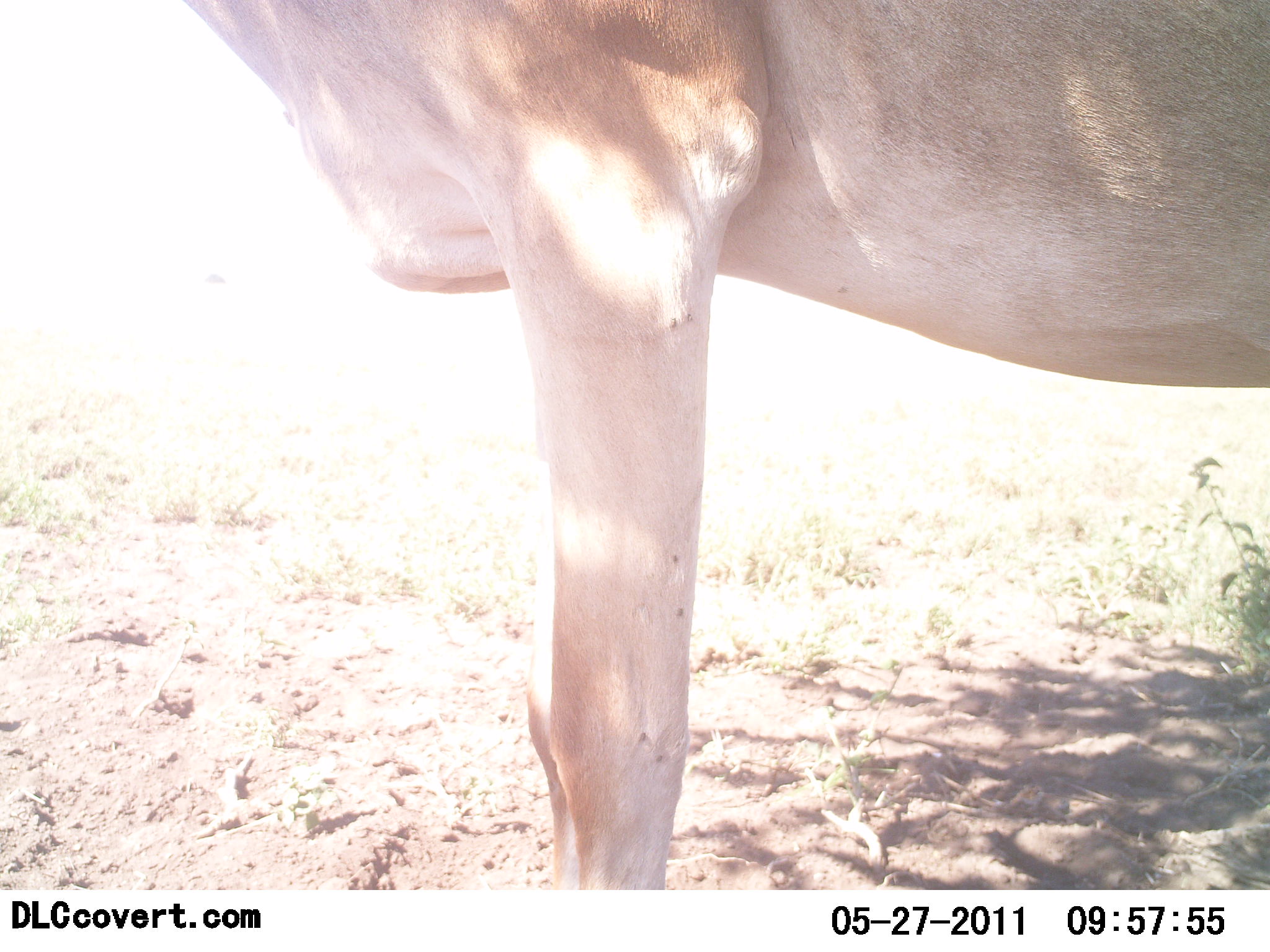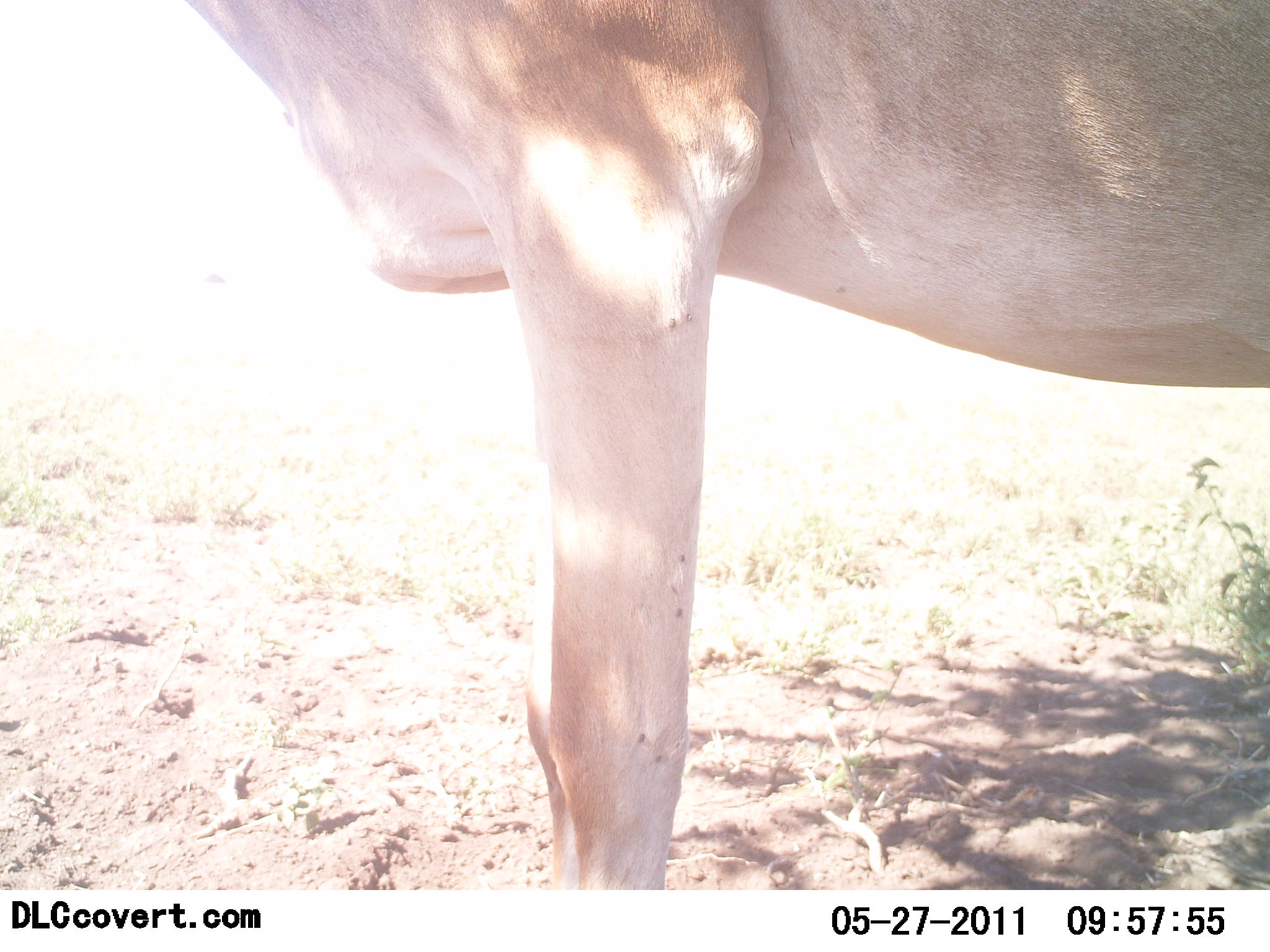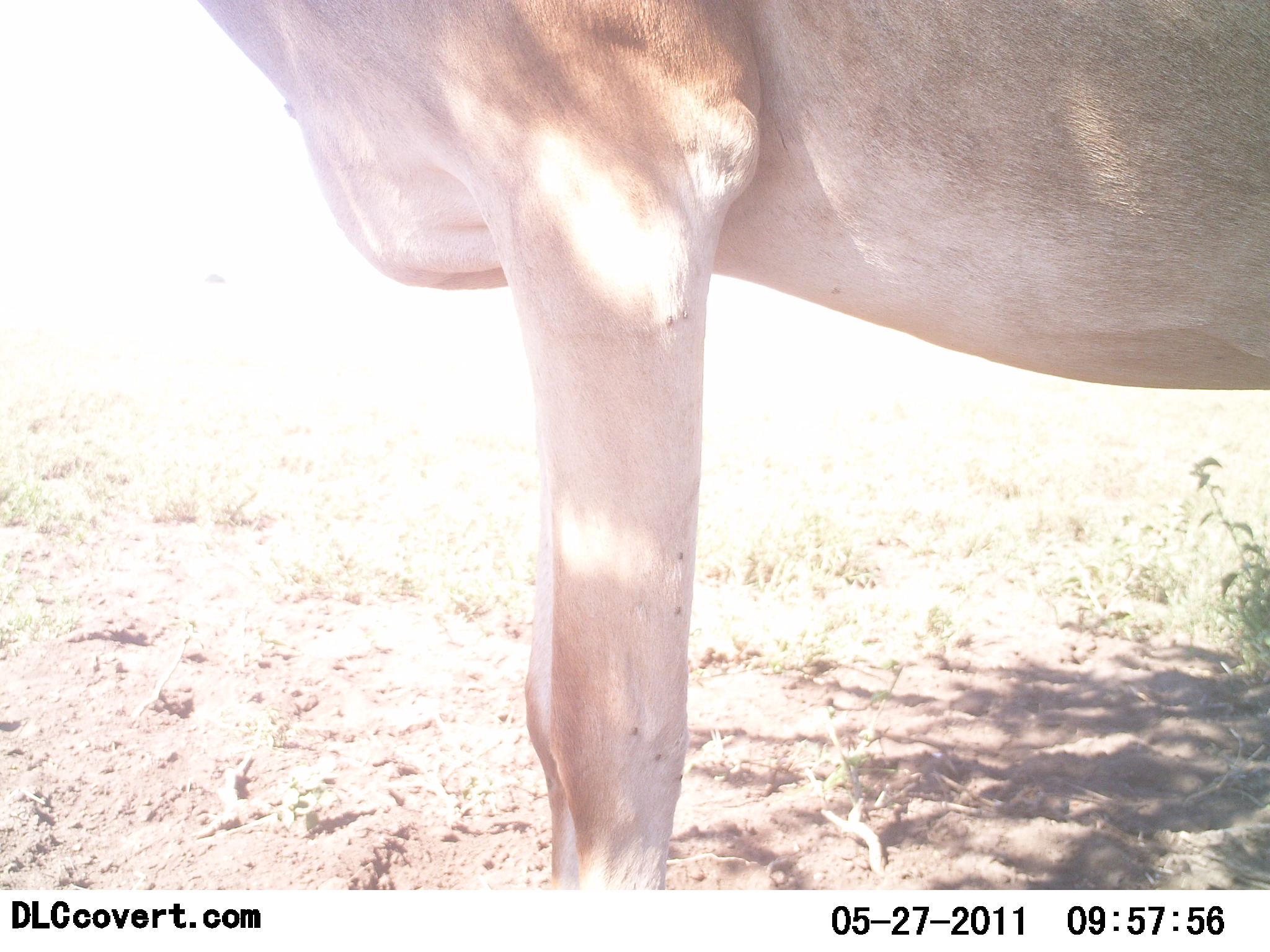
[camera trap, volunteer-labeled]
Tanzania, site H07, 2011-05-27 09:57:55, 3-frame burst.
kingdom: Animalia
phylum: Chordata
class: Mammalia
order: Artiodactyla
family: Bovidae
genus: Alcelaphus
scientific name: Alcelaphus buselaphus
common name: hartebeest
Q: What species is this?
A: Hartebeest (Alcelaphus buselaphus).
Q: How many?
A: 1.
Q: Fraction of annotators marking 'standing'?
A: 100%.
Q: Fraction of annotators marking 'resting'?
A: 0%.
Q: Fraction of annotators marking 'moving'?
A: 0%.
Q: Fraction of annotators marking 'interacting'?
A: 0%.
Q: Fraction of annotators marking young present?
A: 0%.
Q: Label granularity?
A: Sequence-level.